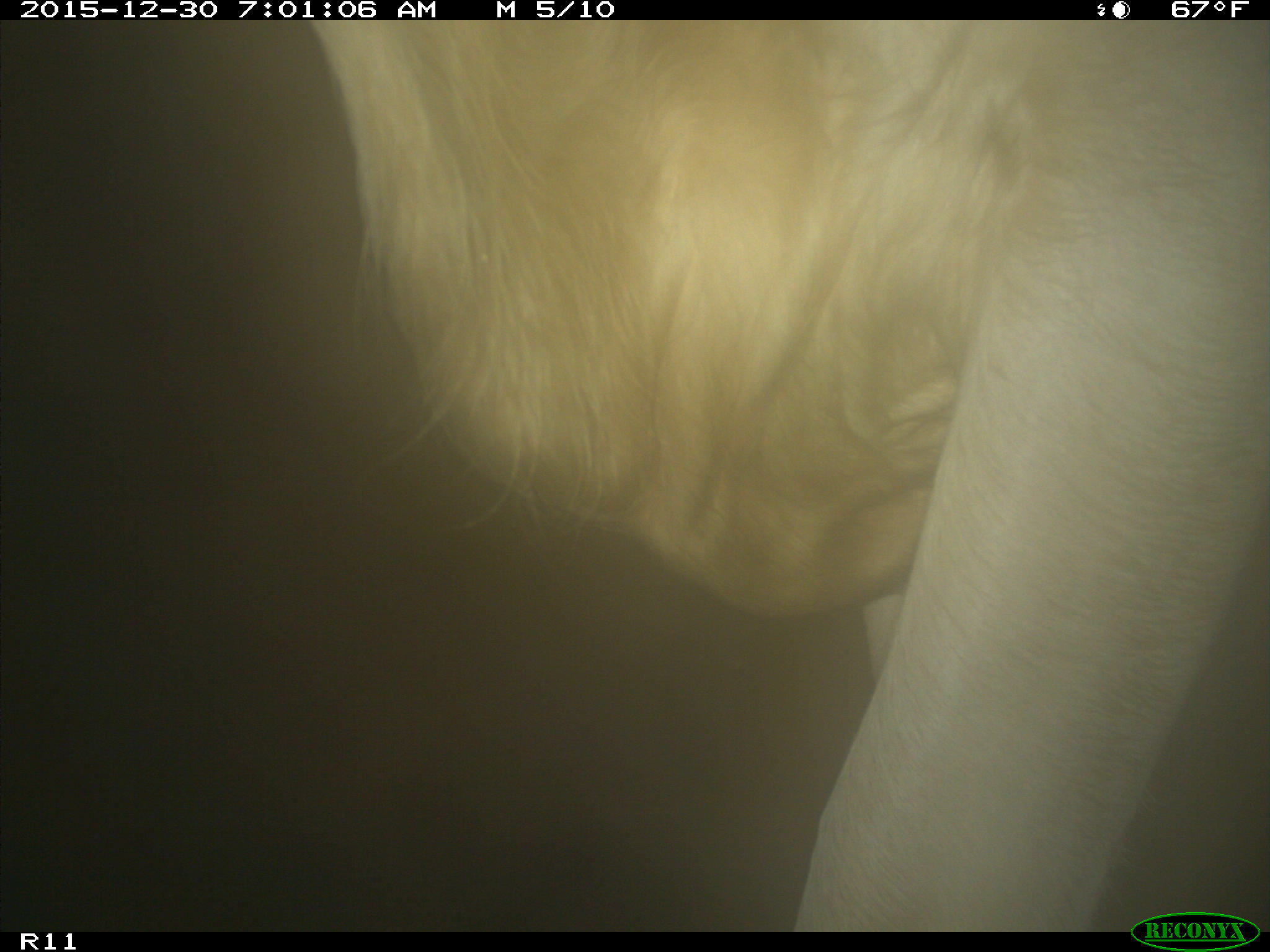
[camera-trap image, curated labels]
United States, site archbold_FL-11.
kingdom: Animalia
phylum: Chordata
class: Mammalia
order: Artiodactyla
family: Bovidae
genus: Bos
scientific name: Bos taurus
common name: domestic cow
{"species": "Bos taurus (domestic cow)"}